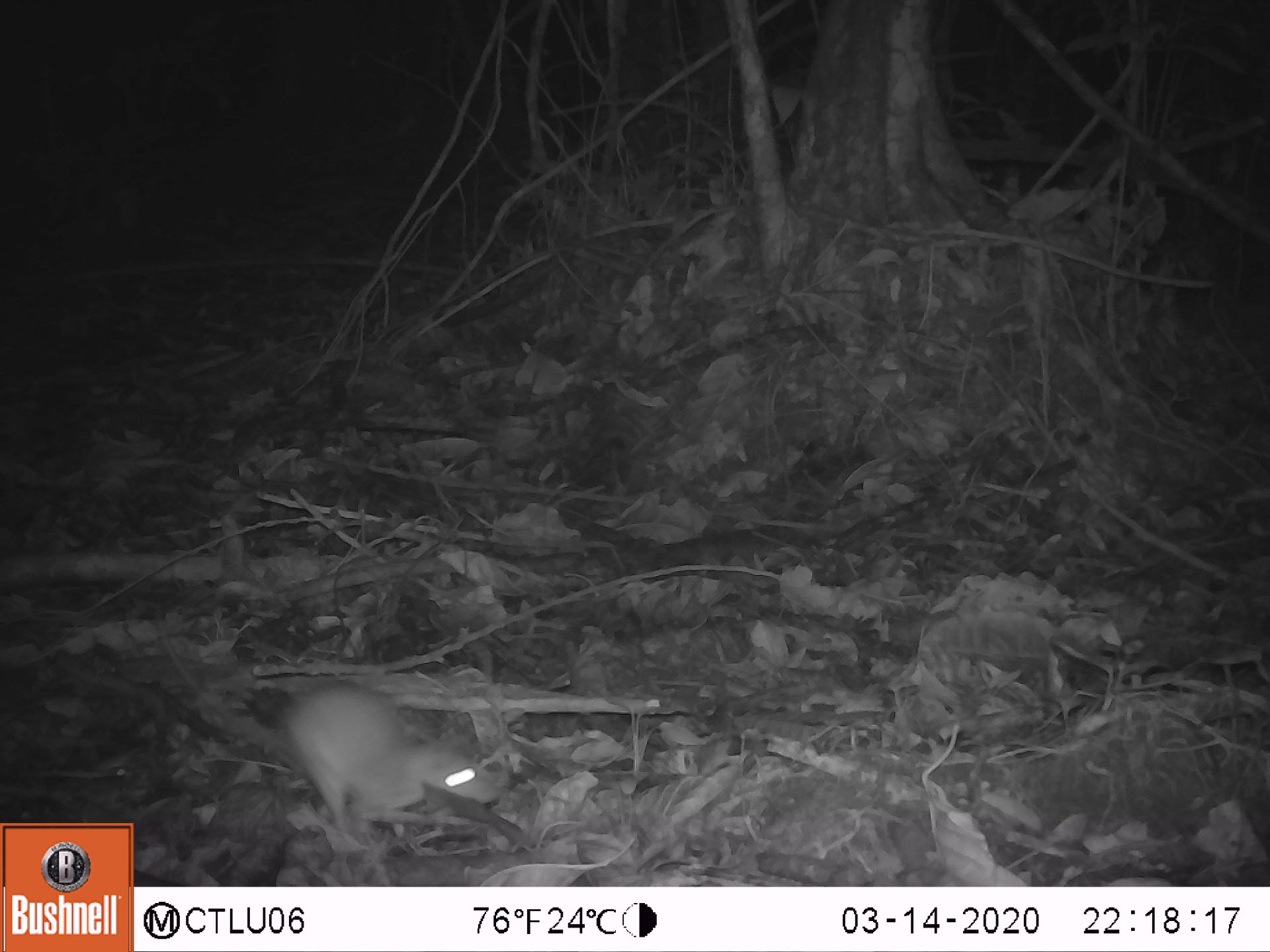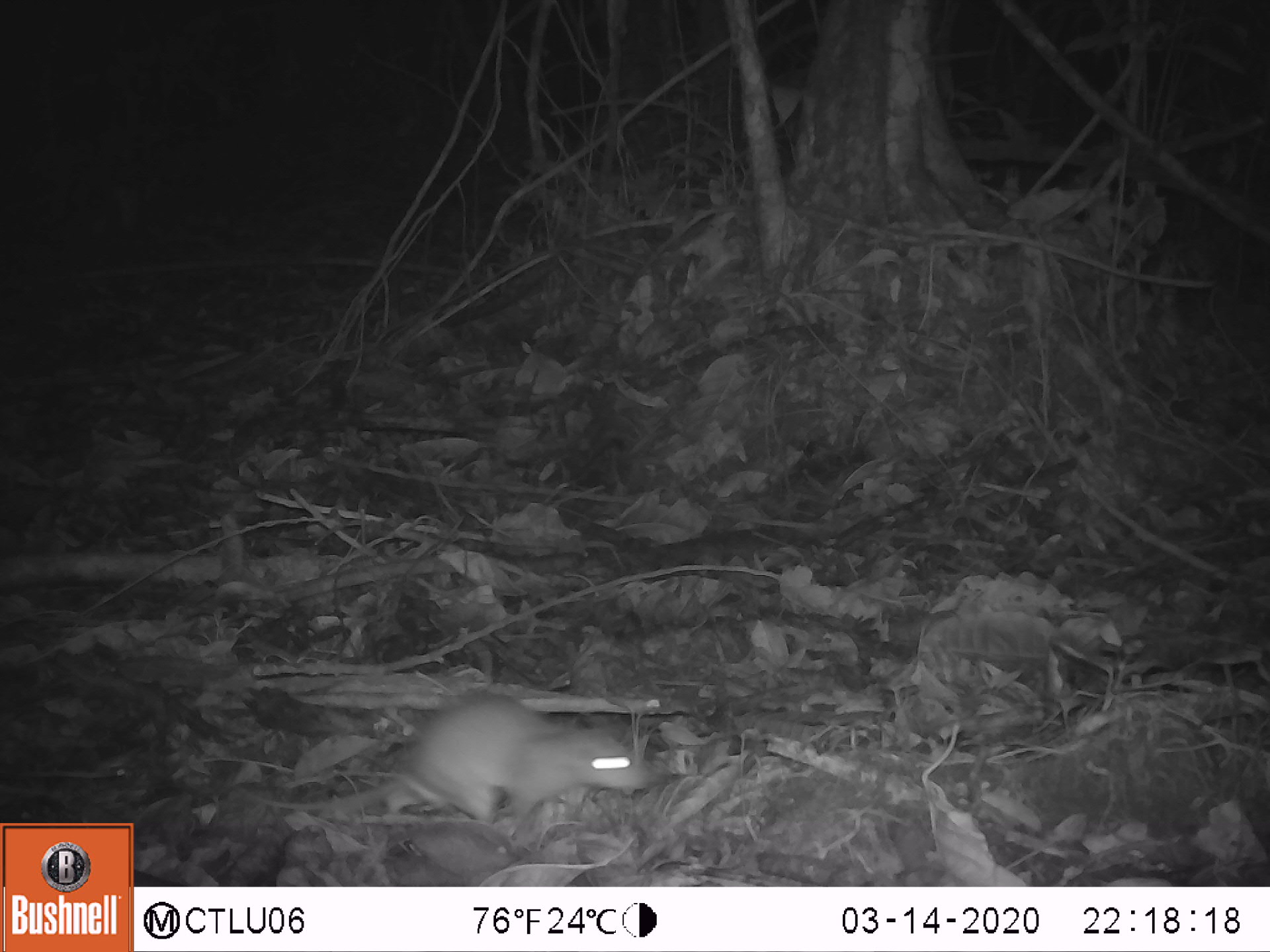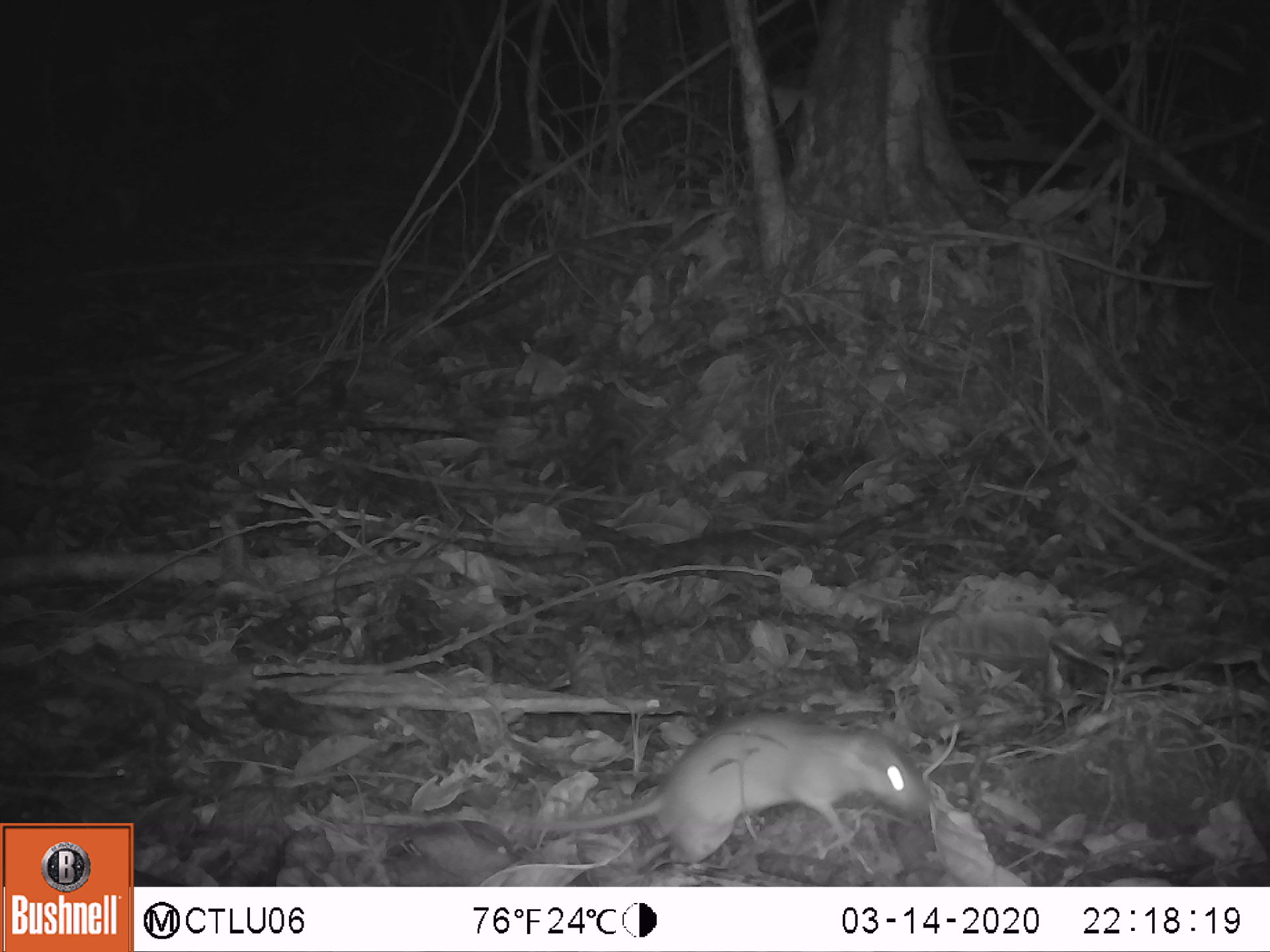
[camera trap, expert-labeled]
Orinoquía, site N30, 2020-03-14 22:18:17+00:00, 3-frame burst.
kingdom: Animalia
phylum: Chordata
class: Mammalia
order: Rodentia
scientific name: Rodentia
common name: rodent